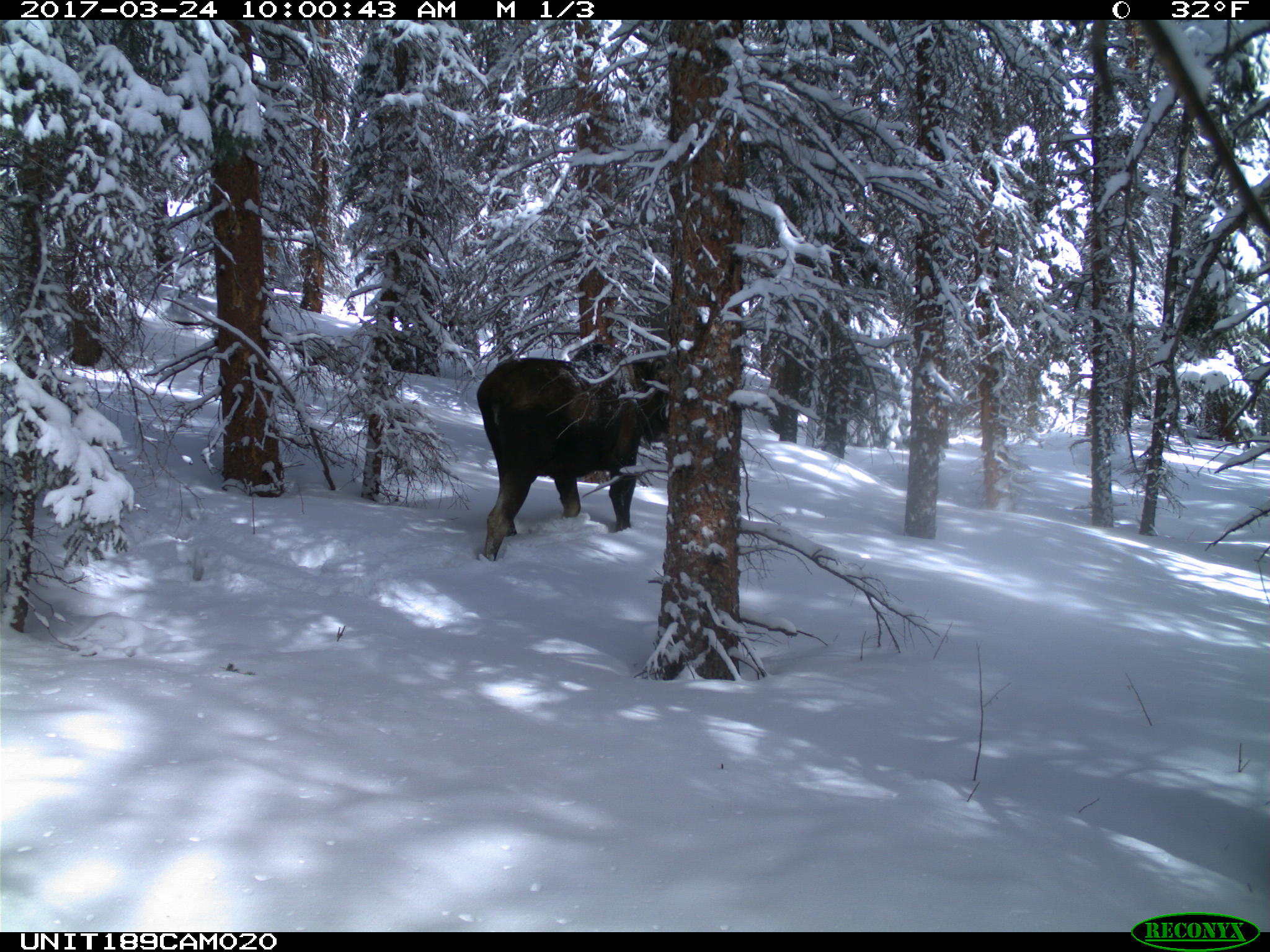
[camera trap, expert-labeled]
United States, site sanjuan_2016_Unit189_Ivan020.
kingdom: Animalia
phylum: Chordata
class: Mammalia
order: Artiodactyla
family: Cervidae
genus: Alces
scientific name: Alces alces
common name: moose